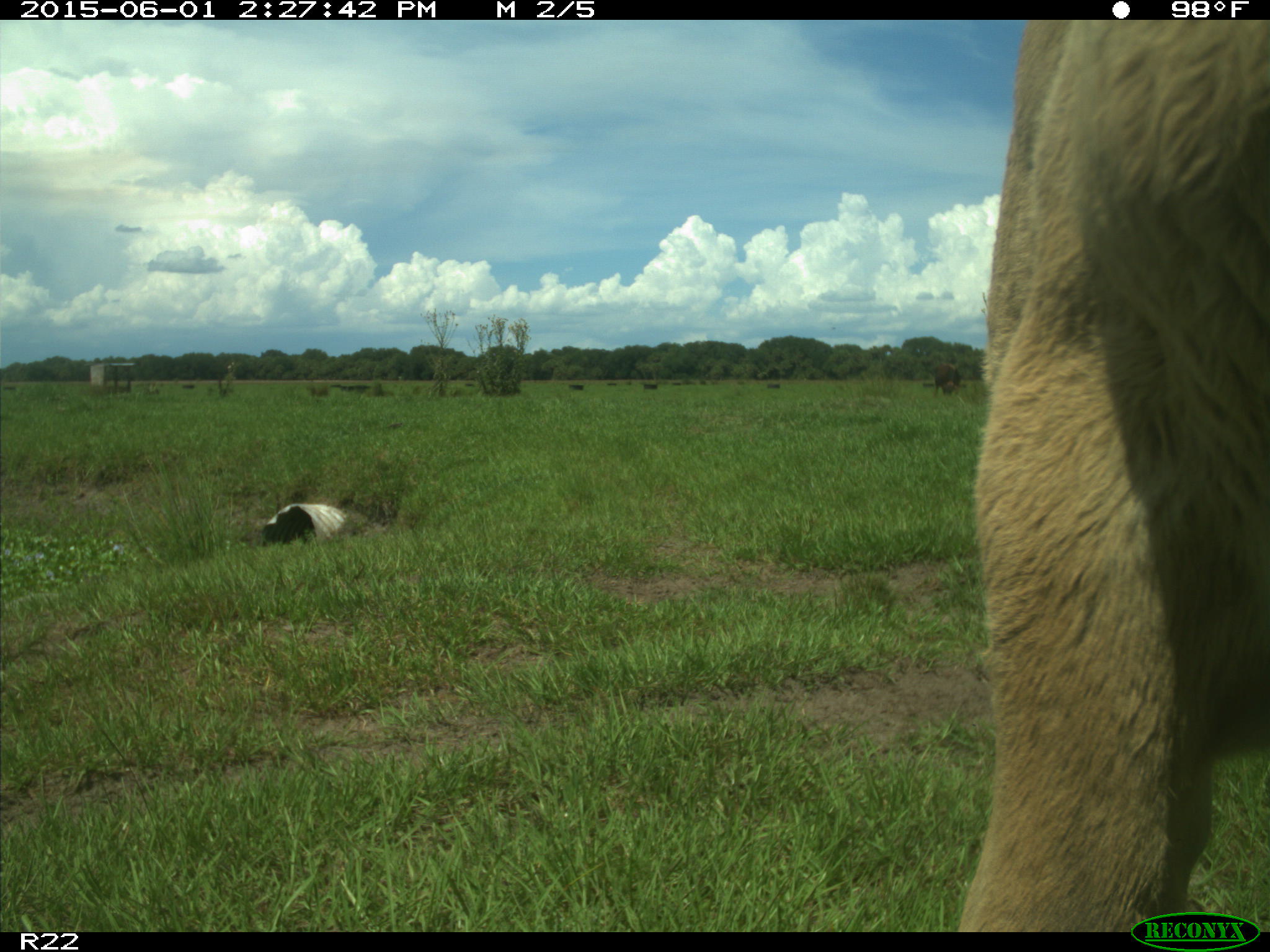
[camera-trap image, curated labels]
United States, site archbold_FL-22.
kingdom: Animalia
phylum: Chordata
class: Mammalia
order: Artiodactyla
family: Bovidae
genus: Bos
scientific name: Bos taurus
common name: domestic cow